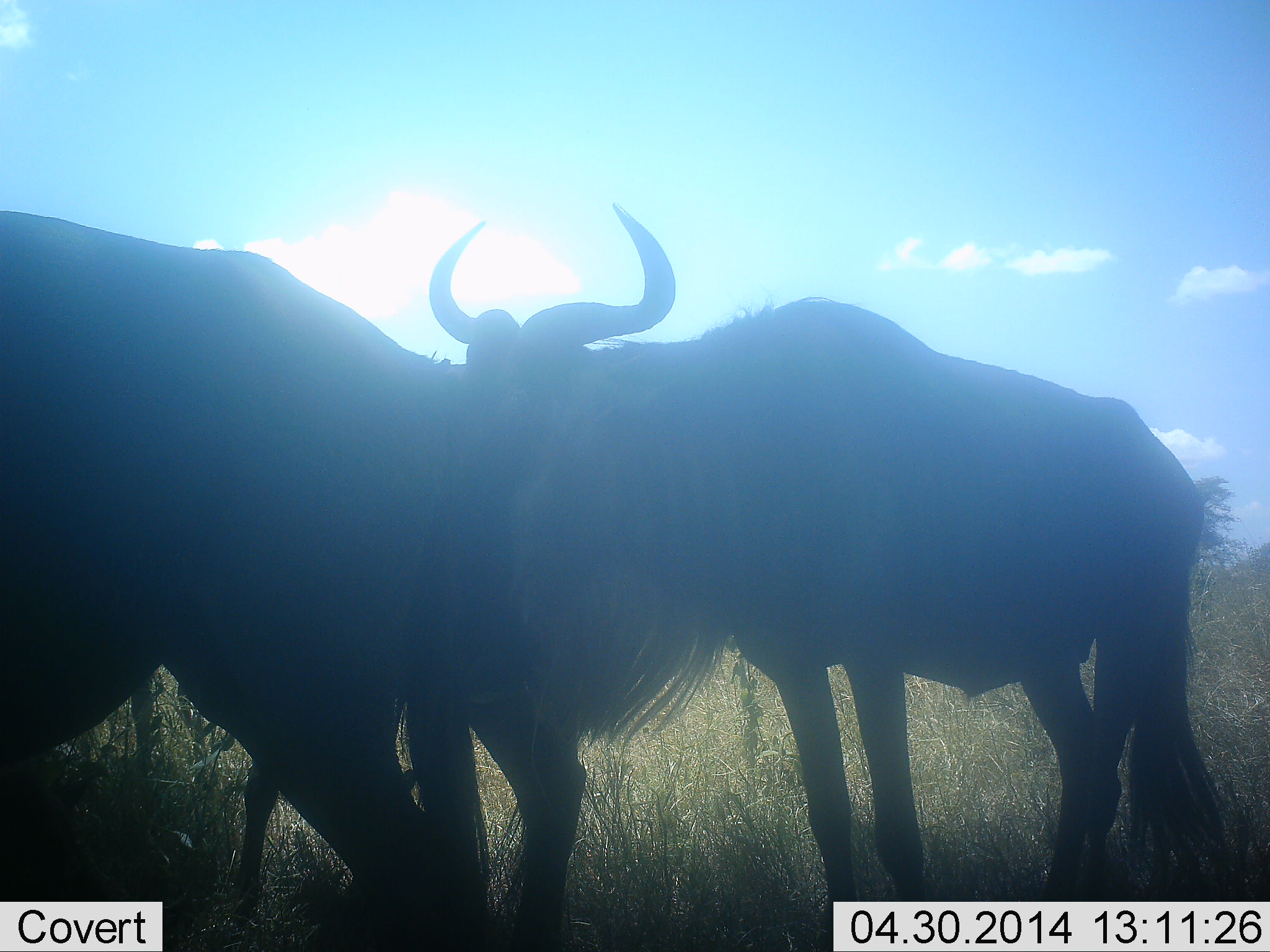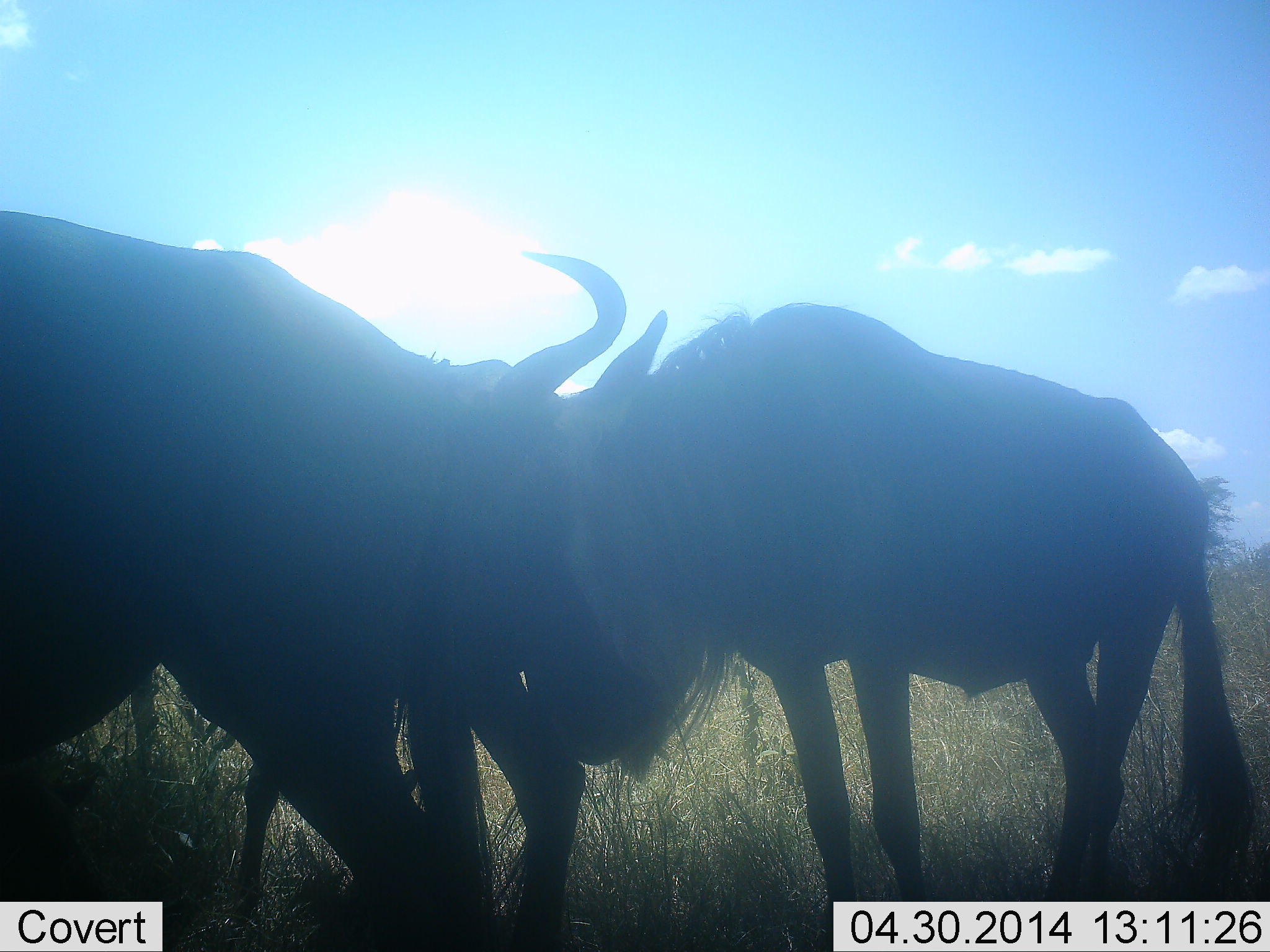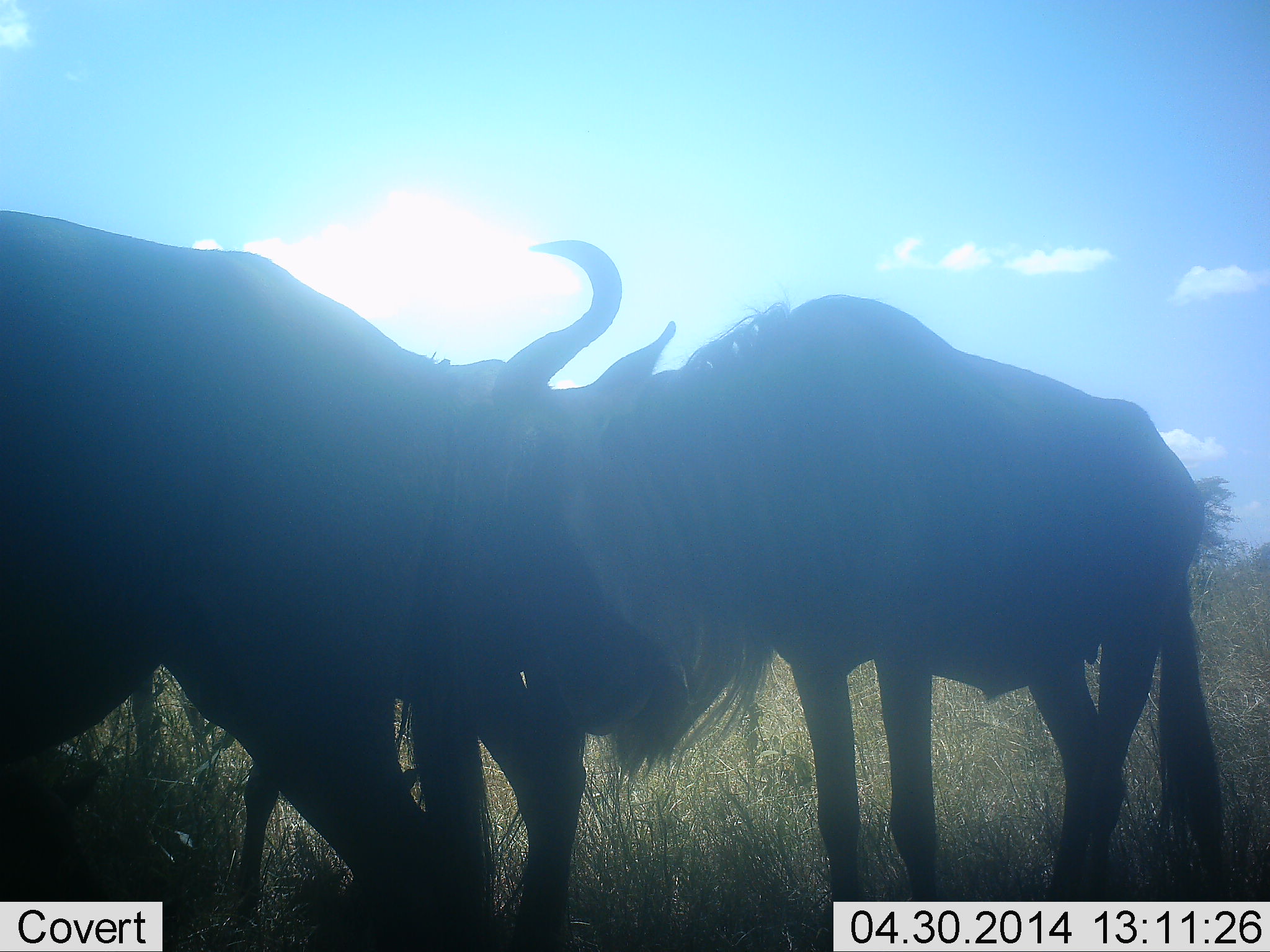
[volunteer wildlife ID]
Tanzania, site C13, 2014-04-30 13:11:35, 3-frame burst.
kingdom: Animalia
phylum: Chordata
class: Mammalia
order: Artiodactyla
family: Bovidae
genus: Connochaetes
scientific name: Connochaetes taurinus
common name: blue wildebeest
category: wildebeest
Wildebeest (blue wildebeest) (Connochaetes taurinus), count 2. Behavior (volunteer vote fractions): standing 53%, resting 2%, moving 6%, interacting 60%. Young present (vote fraction): 6%. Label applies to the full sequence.